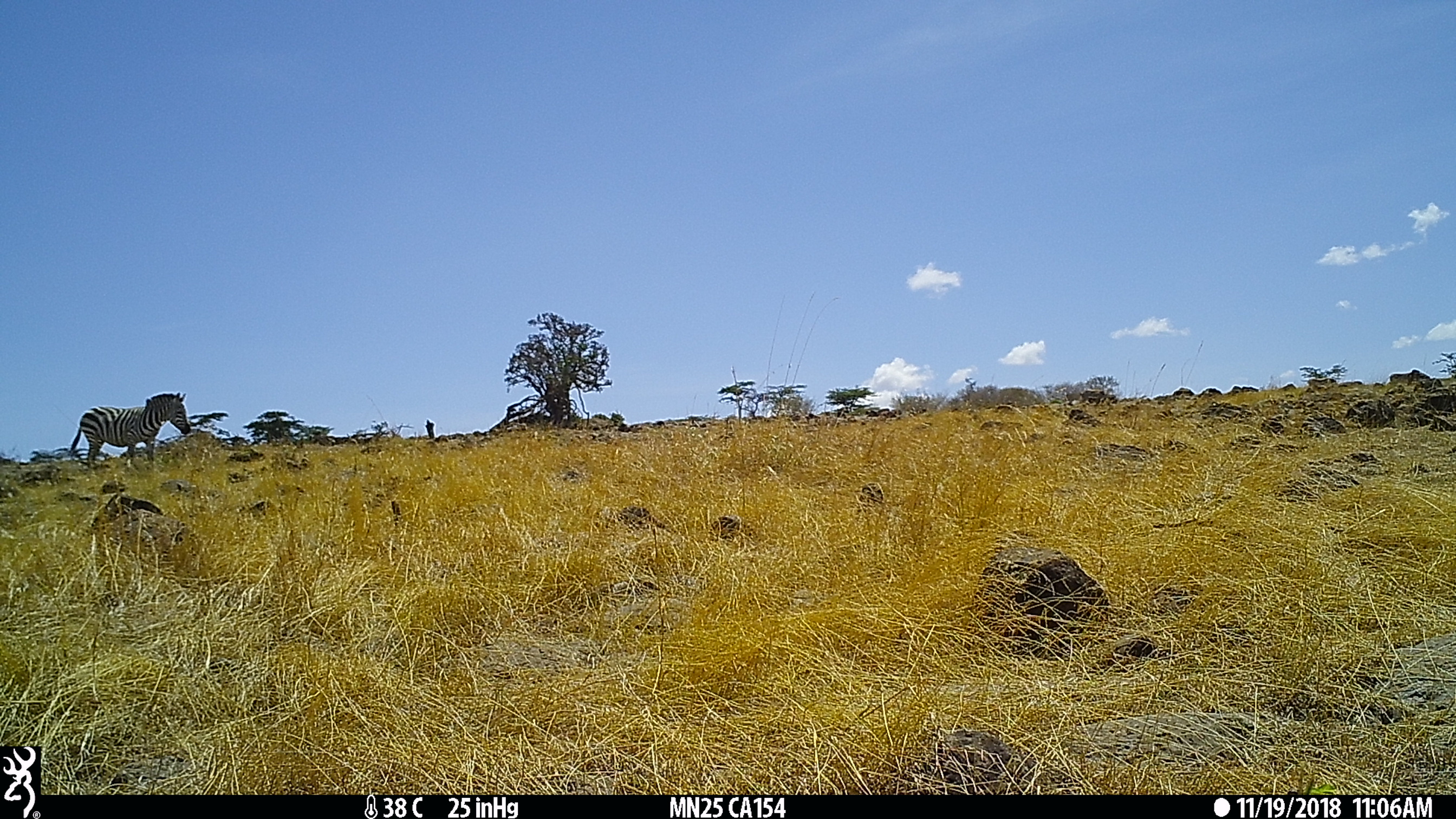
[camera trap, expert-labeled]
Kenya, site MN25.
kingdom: Animalia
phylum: Chordata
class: Mammalia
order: Perissodactyla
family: Equidae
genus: Equus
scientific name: Equus quagga burchellii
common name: burchell's zebra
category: zebra